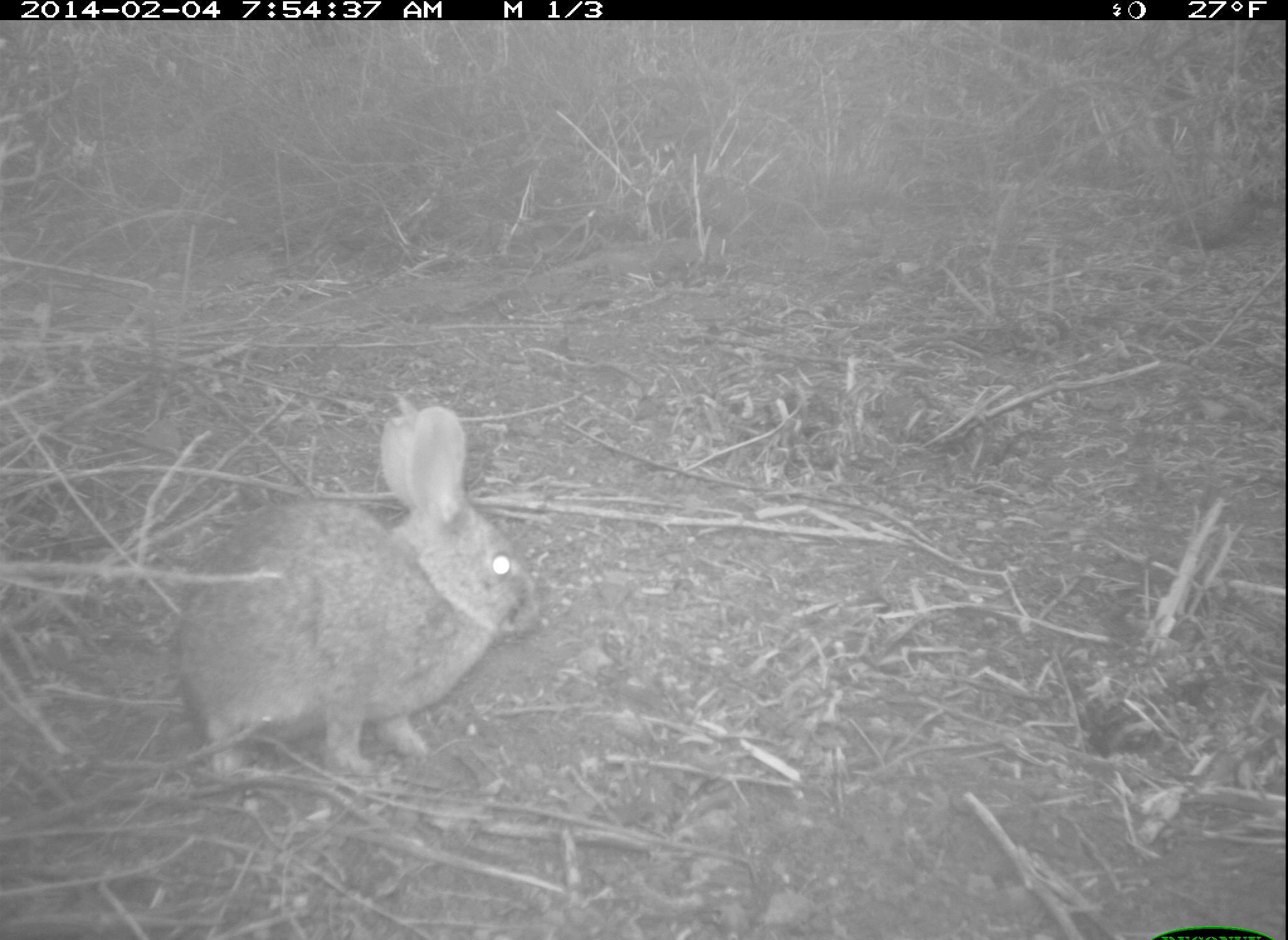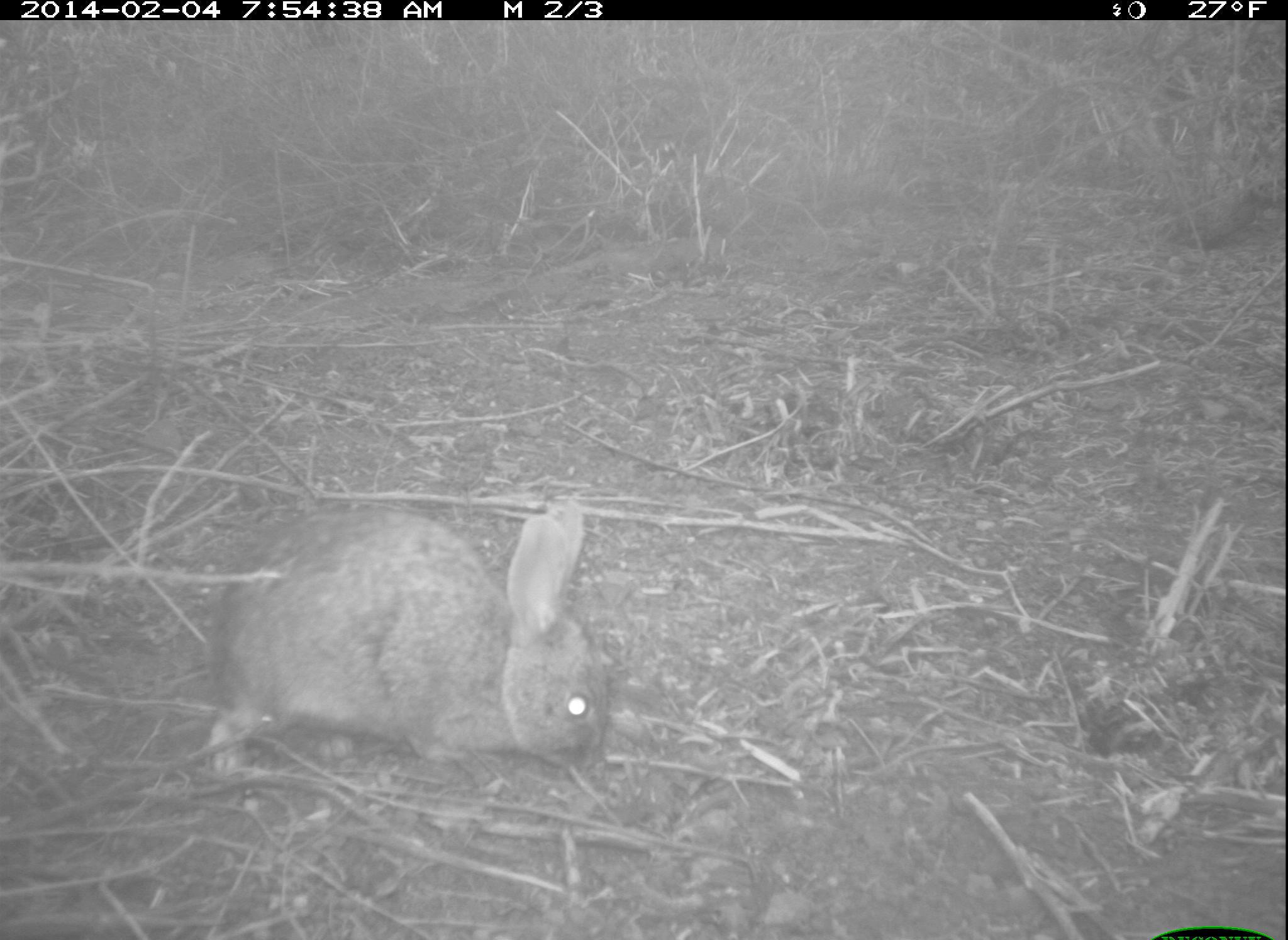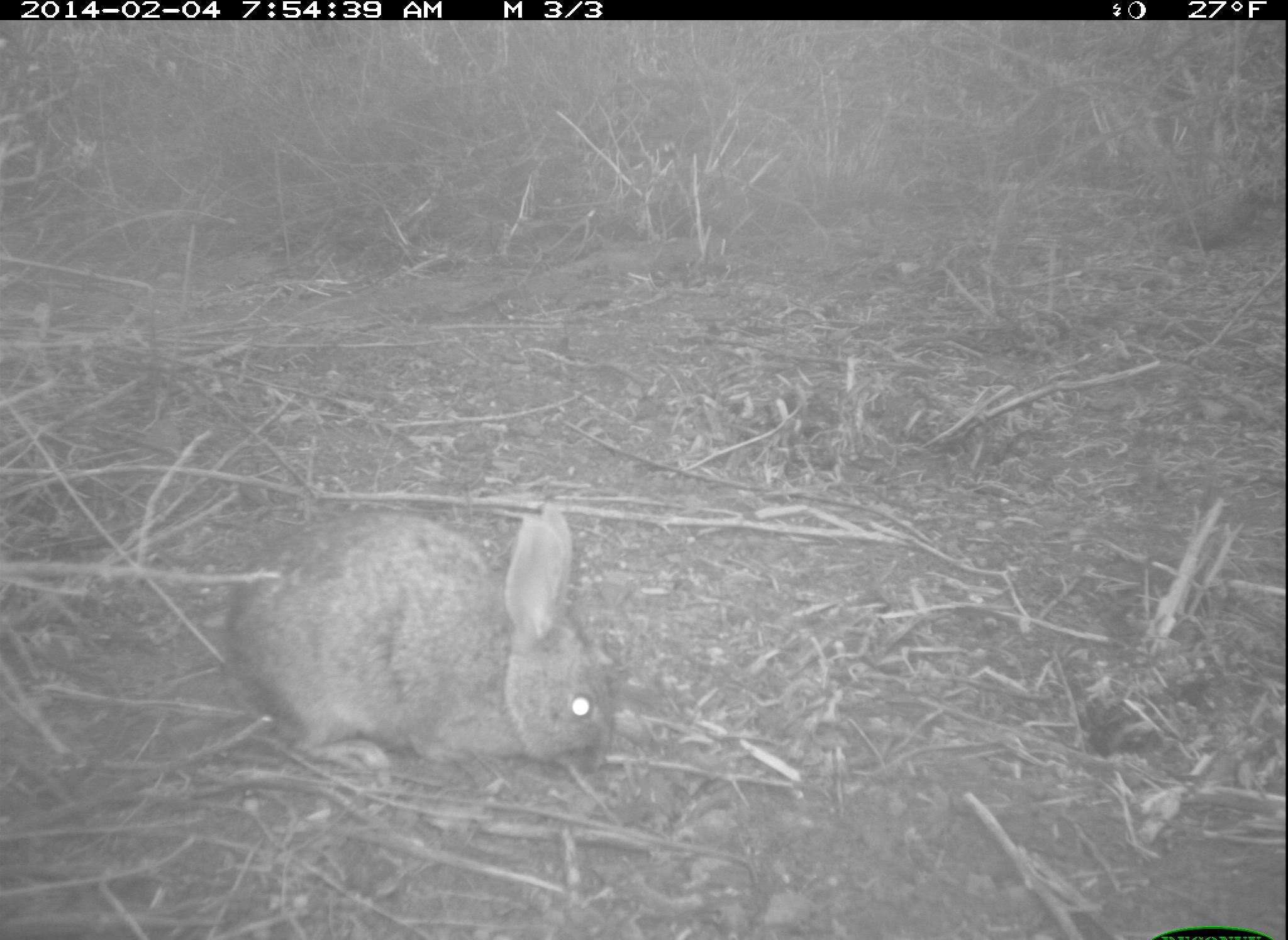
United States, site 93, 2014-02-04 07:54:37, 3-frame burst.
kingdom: Animalia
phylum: Chordata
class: Mammalia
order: Lagomorpha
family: Leporidae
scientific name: Leporidae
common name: rabbits and hares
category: rabbit